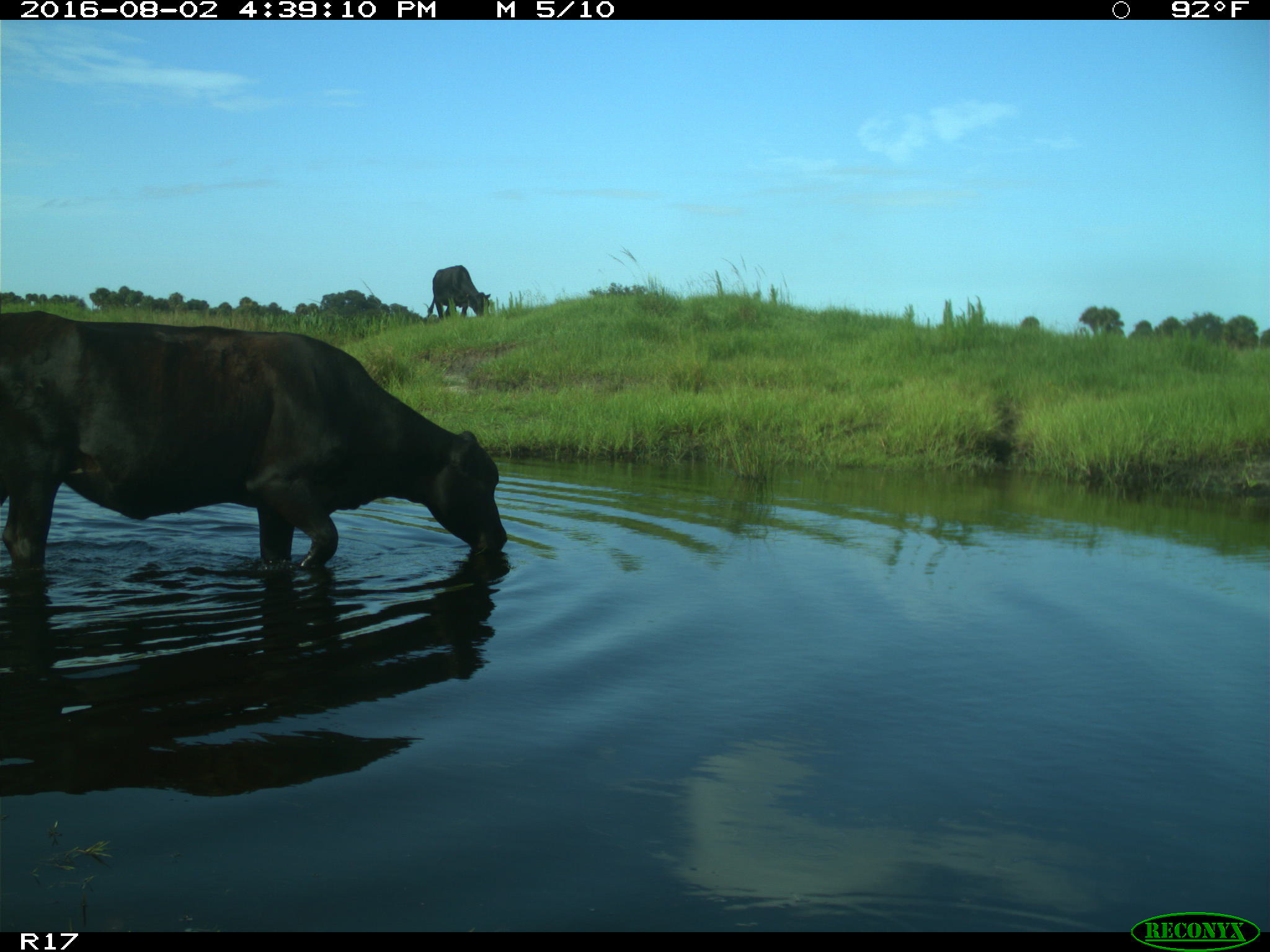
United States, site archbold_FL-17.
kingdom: Animalia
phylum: Chordata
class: Mammalia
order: Artiodactyla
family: Bovidae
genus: Bos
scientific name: Bos taurus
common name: domestic cow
Bos taurus (domestic cow).